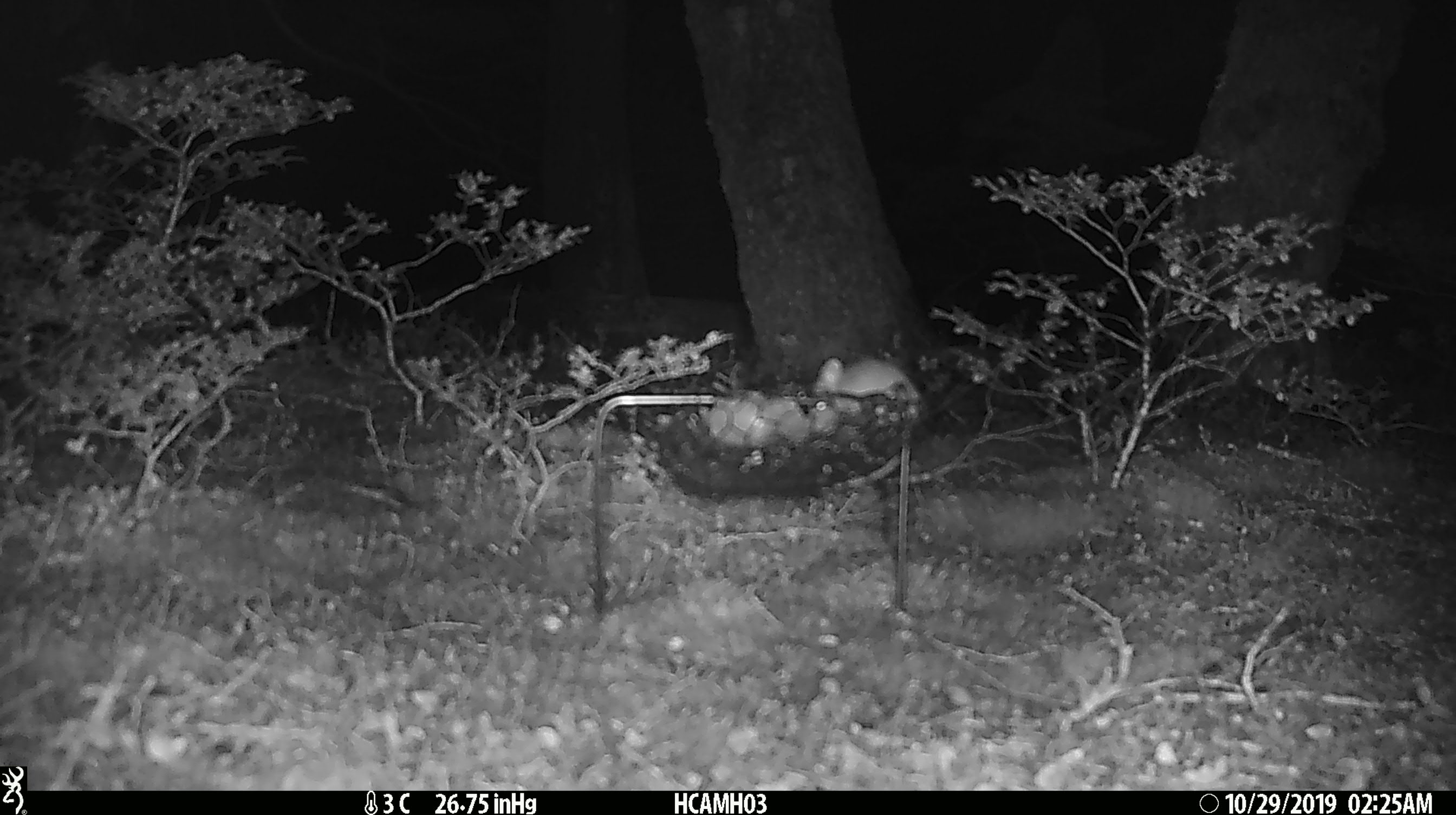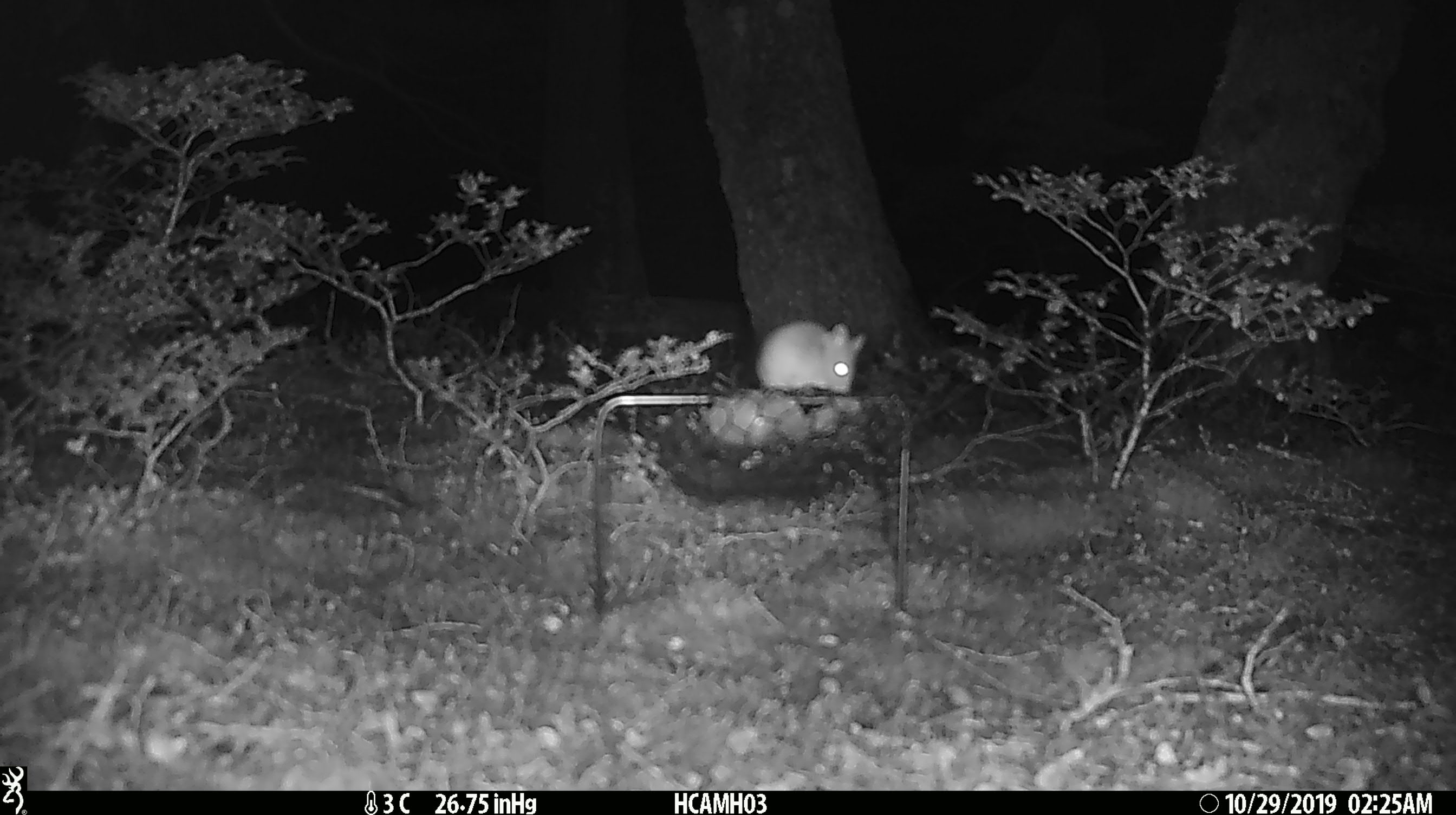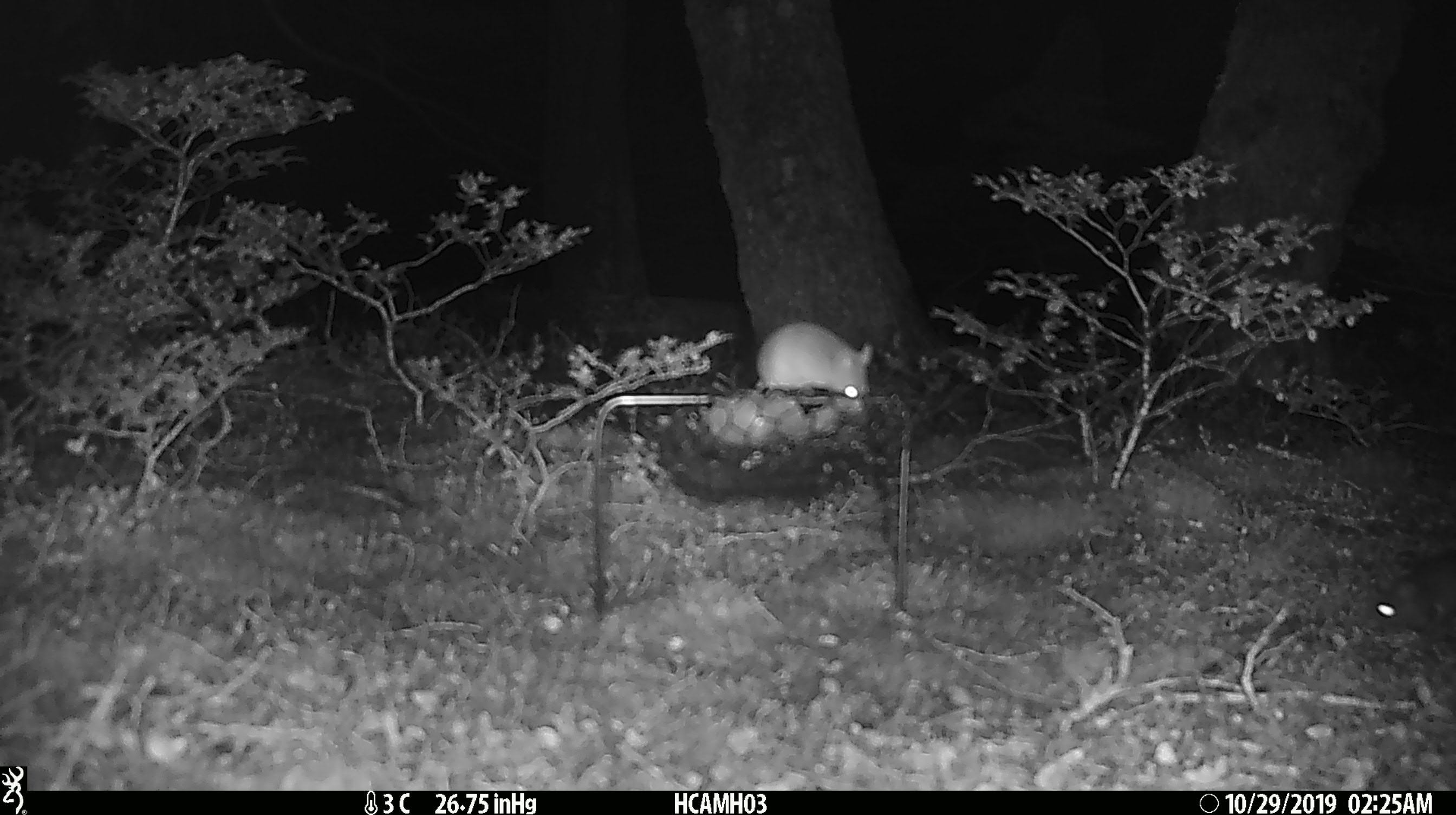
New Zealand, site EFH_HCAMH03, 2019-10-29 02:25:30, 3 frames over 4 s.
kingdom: Animalia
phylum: Chordata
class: Mammalia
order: Rodentia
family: Muridae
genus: Mus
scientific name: Mus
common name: mouse